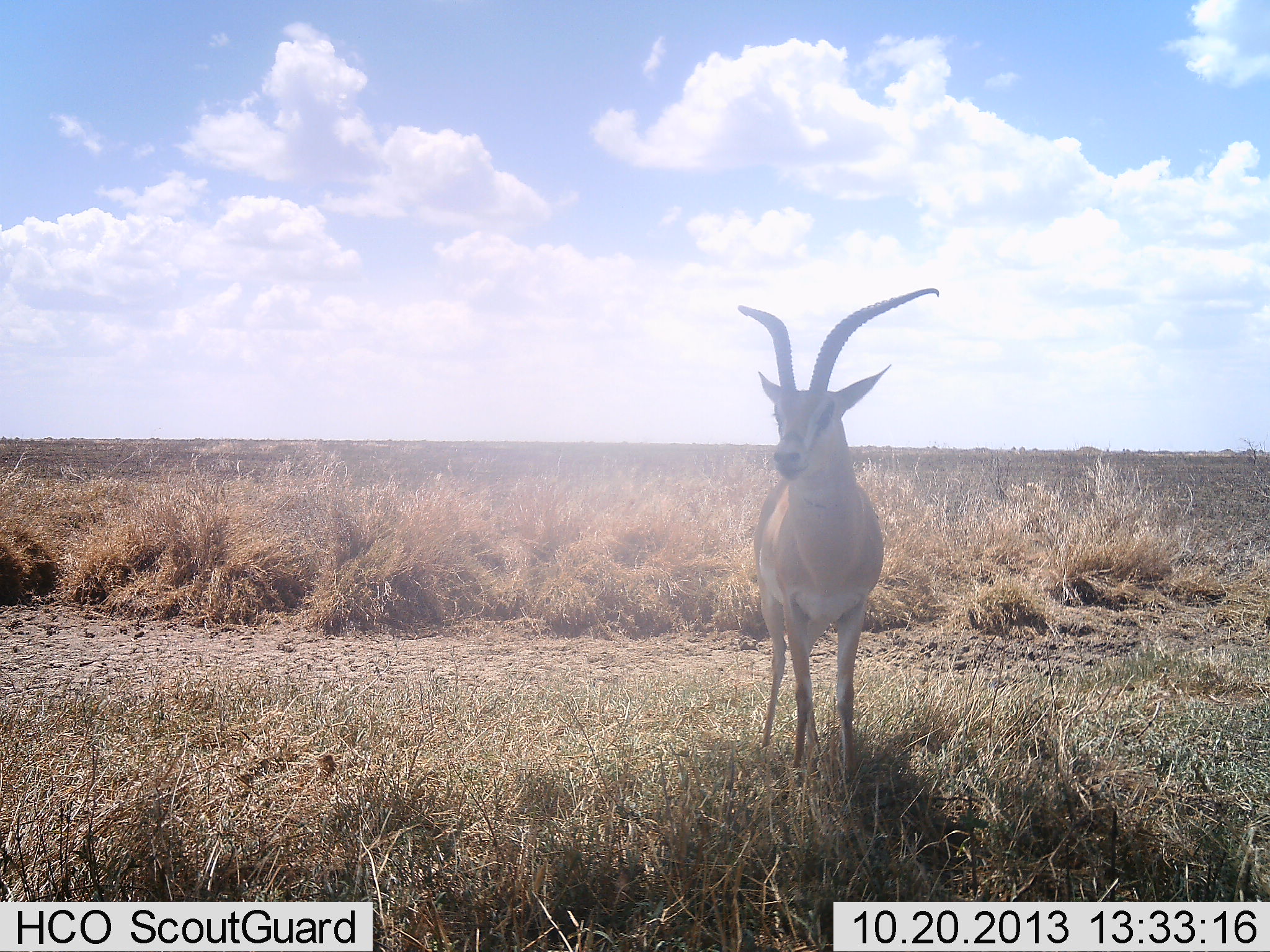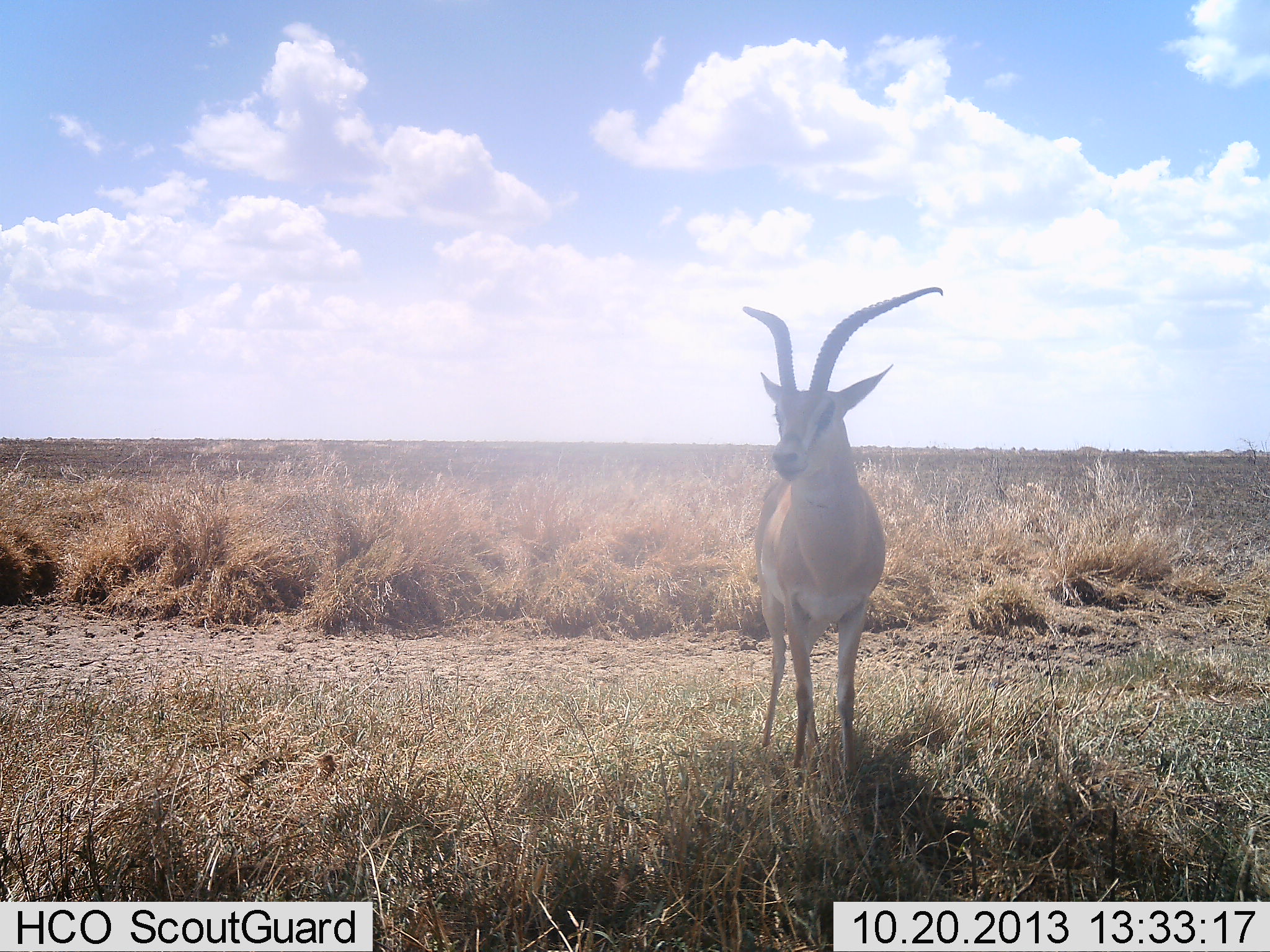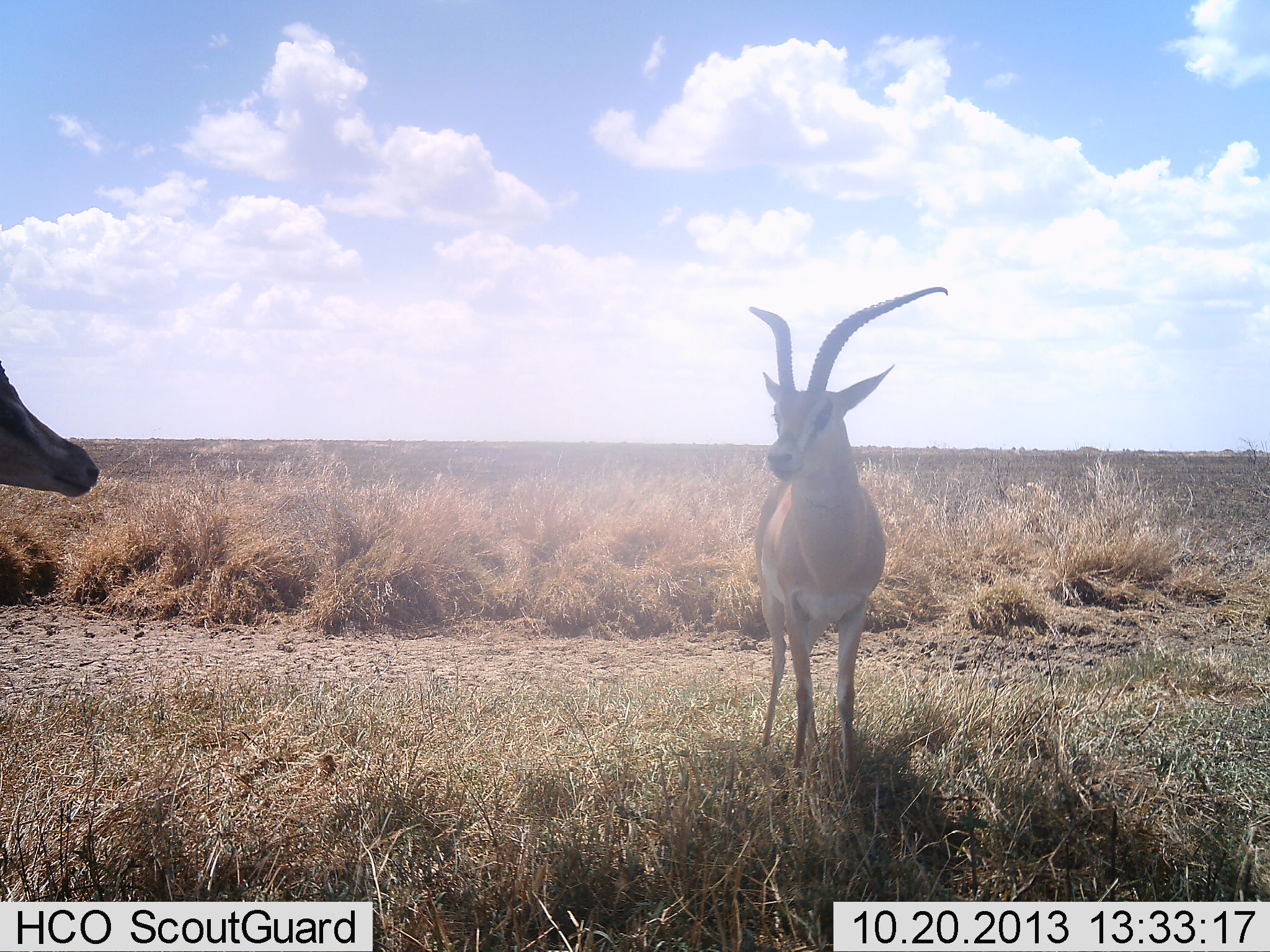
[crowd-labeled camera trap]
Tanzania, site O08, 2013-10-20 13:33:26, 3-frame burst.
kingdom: Animalia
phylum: Chordata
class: Mammalia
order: Artiodactyla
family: Bovidae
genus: Nanger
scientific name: Nanger granti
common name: grant's gazelle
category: gazellegrants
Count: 2.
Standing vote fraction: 100%.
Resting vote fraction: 0%.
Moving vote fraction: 50%.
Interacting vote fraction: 7%.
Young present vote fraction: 0%.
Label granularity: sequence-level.